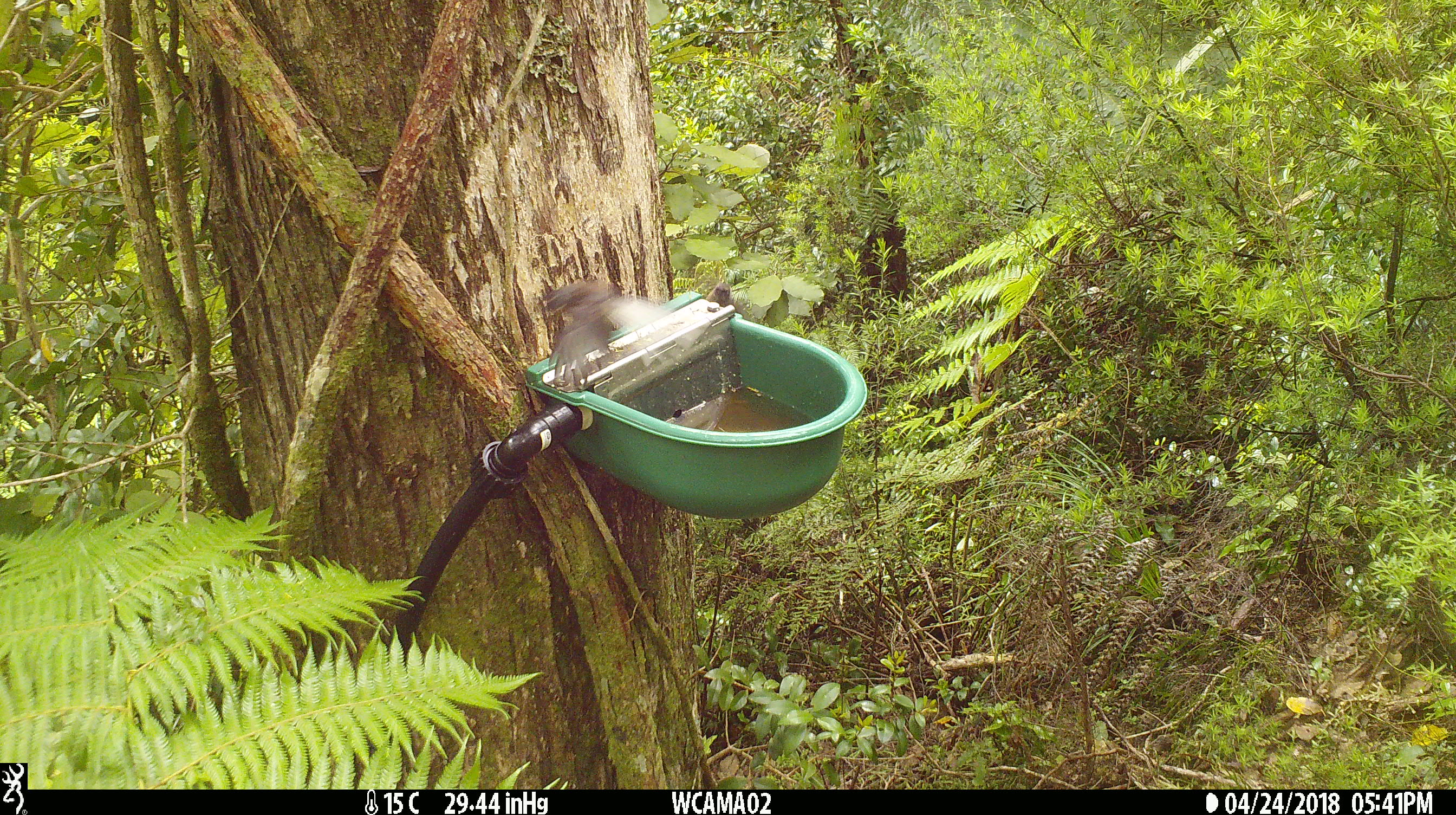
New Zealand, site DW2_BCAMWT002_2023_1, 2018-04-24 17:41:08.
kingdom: Animalia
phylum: Chordata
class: Aves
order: Passeriformes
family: Rhipiduridae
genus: Rhipidura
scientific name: Rhipidura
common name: fantails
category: fantail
Fantail (fantails) (Rhipidura).